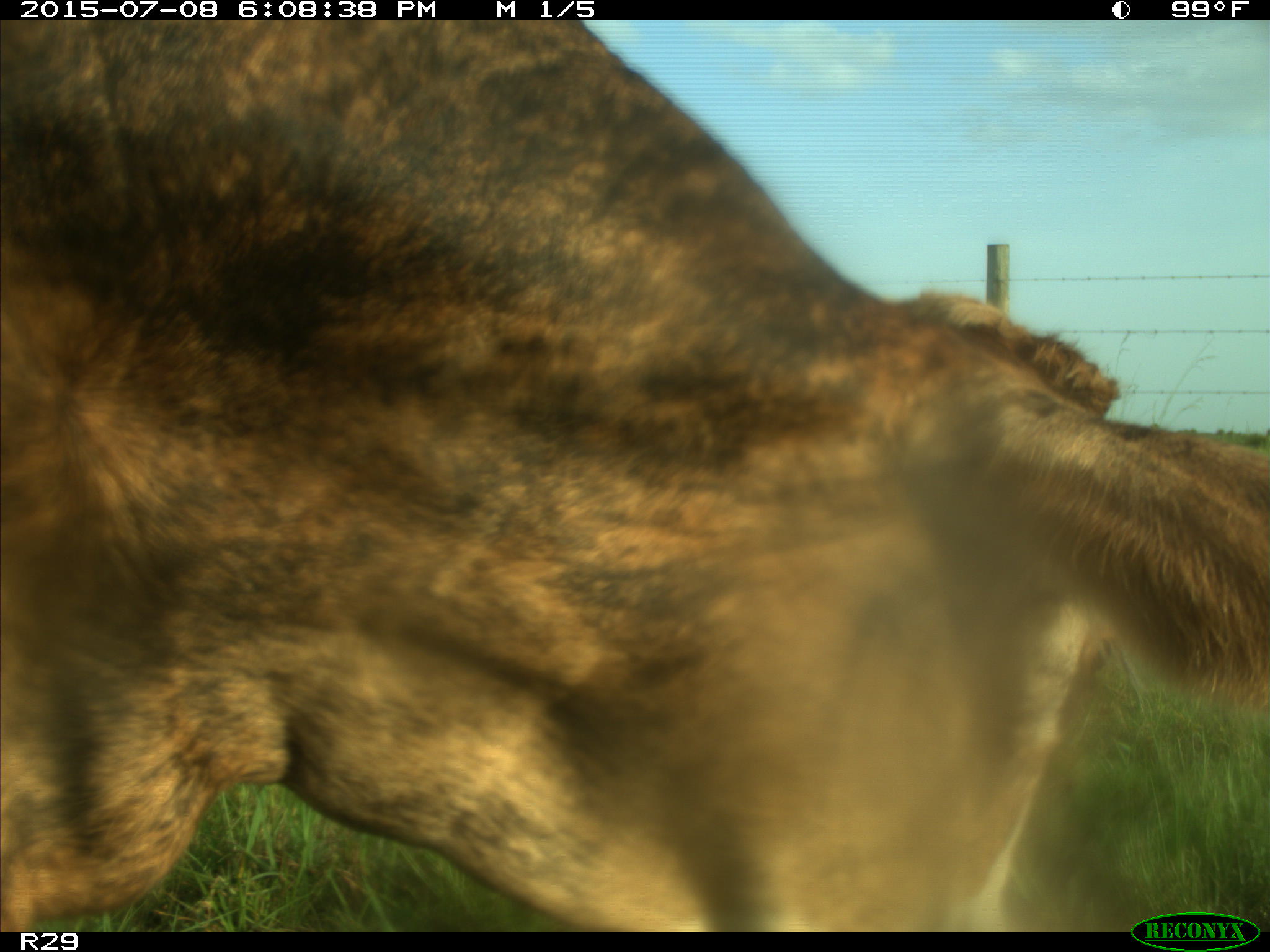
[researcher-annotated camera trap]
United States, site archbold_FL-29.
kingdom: Animalia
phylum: Chordata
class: Mammalia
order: Artiodactyla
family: Bovidae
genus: Bos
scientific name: Bos taurus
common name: domestic cow